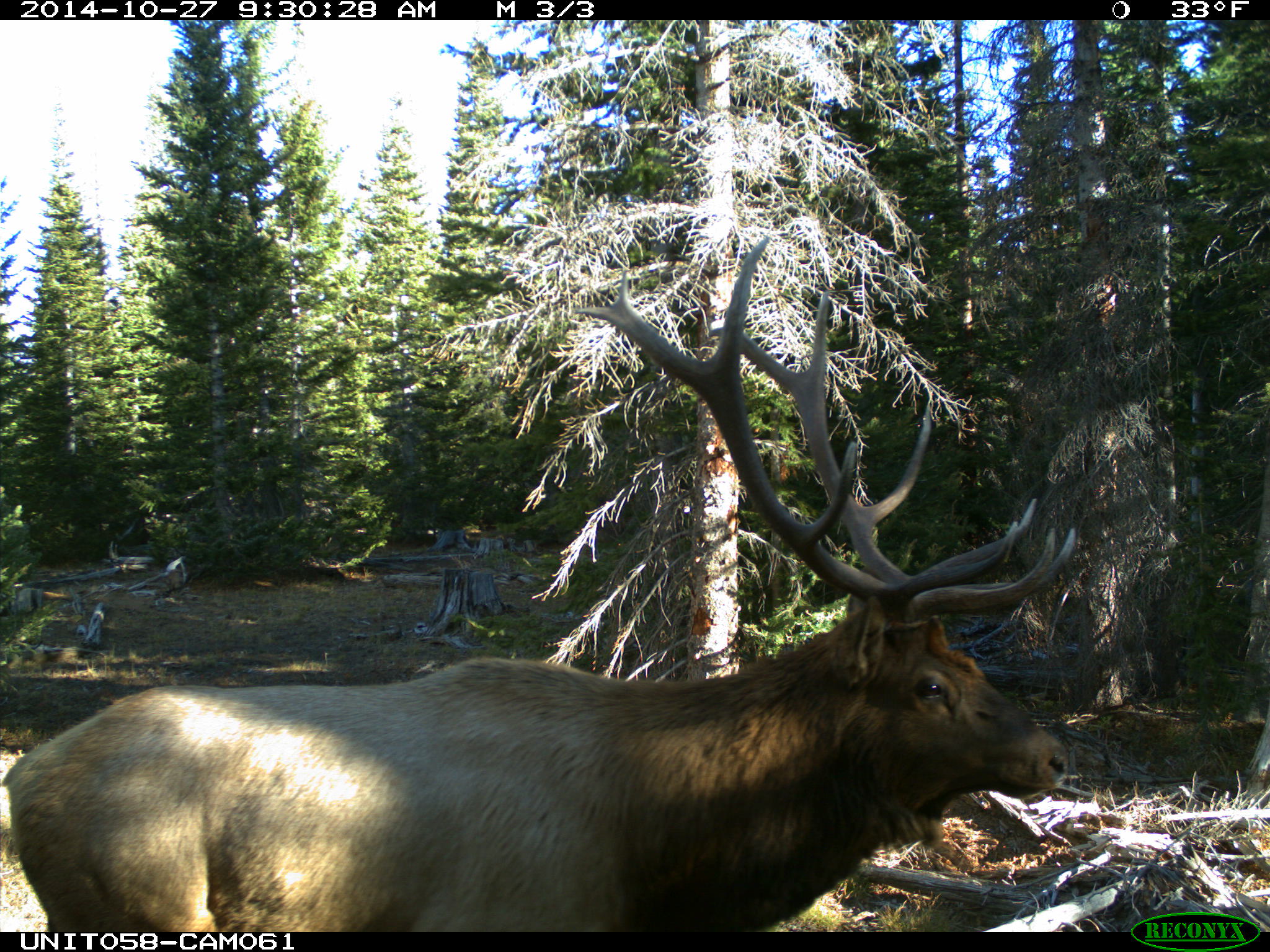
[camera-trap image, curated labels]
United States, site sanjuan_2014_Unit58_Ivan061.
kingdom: Animalia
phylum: Chordata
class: Mammalia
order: Artiodactyla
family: Cervidae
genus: Cervus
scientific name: Cervus elaphus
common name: red deer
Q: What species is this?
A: Cervus elaphus (red deer).